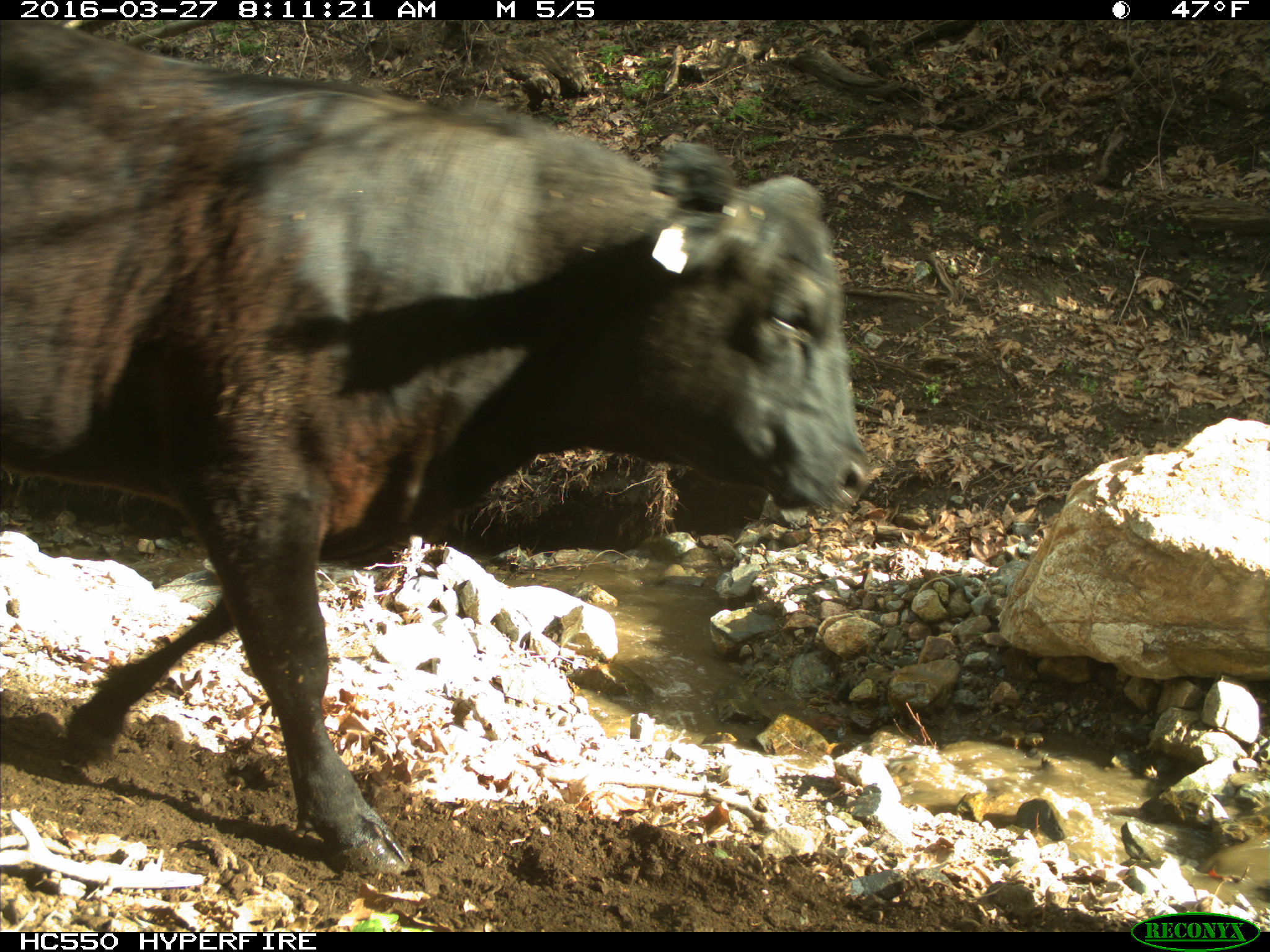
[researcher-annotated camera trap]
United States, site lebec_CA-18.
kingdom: Animalia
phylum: Chordata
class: Mammalia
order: Artiodactyla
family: Bovidae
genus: Bos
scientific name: Bos taurus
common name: domestic cow